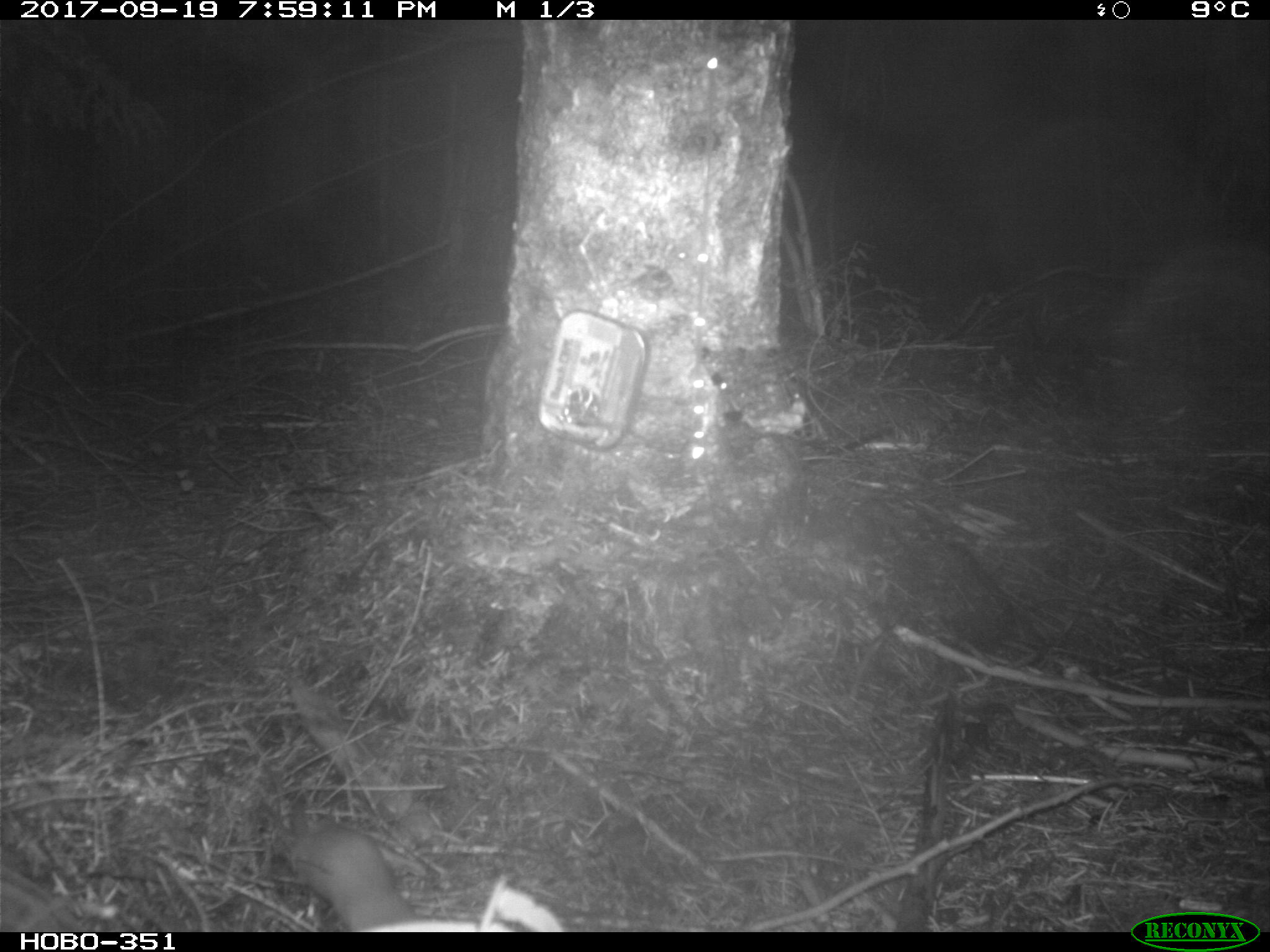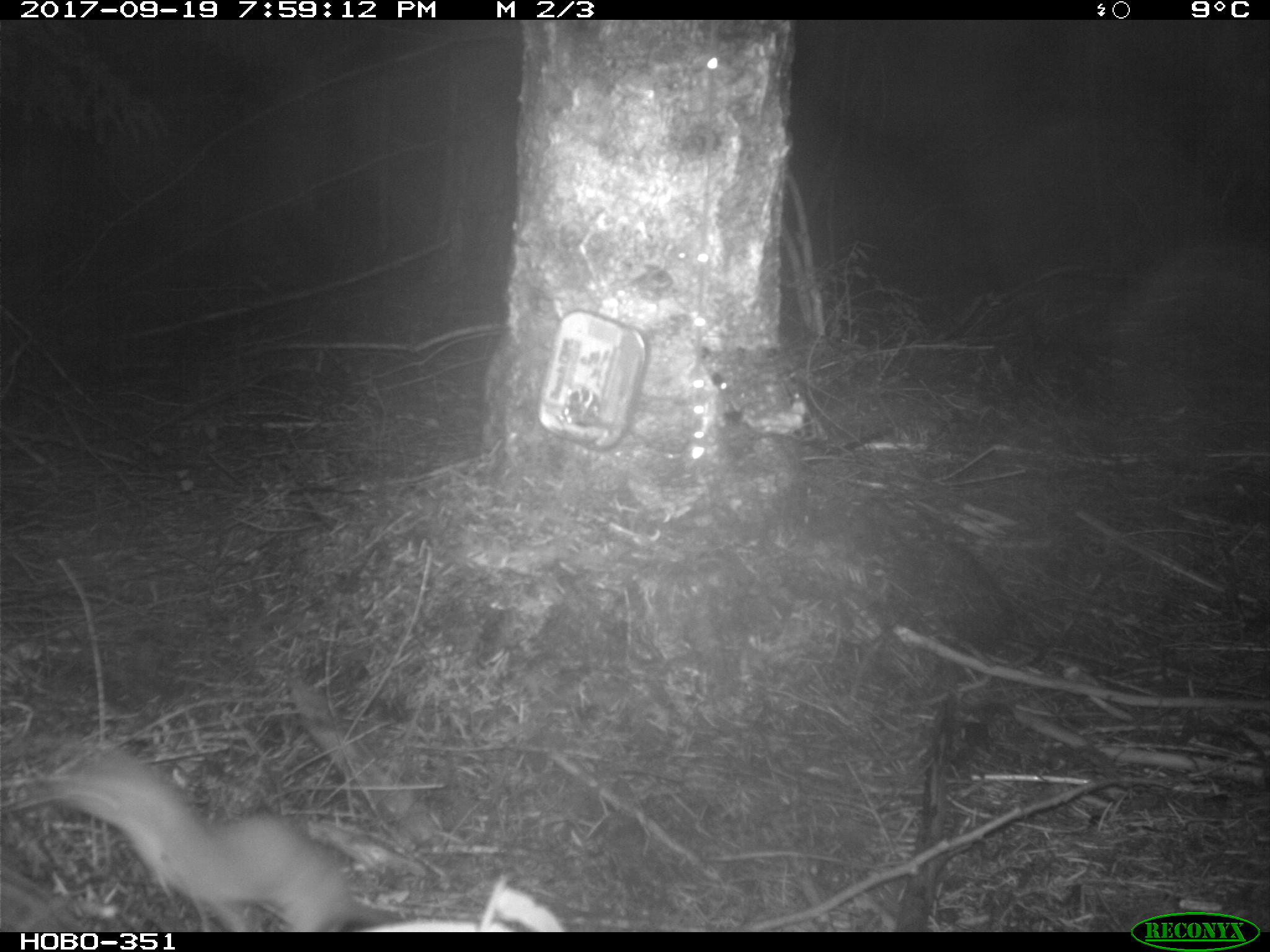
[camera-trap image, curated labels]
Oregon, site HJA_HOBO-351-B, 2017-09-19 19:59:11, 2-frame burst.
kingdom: Animalia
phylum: Chordata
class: Mammalia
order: Carnivora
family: Mustelidae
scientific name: Mustelidae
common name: weasel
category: weasel family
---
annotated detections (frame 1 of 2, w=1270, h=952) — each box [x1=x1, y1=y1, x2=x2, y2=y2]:
weasel family: [x1=276, y1=783, x2=433, y2=933]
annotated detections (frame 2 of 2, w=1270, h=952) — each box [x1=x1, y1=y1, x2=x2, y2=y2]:
weasel family: [x1=34, y1=744, x2=440, y2=928]